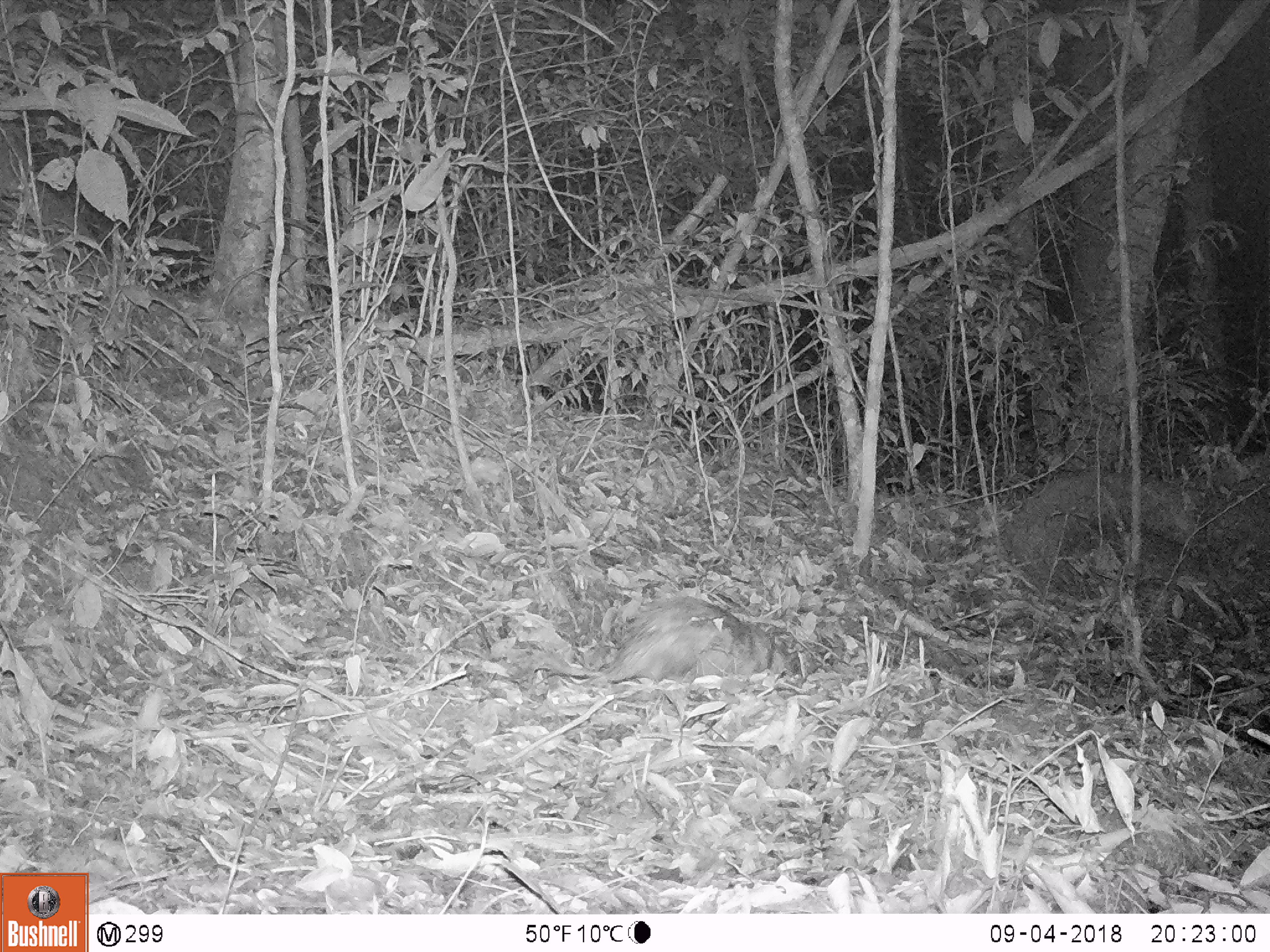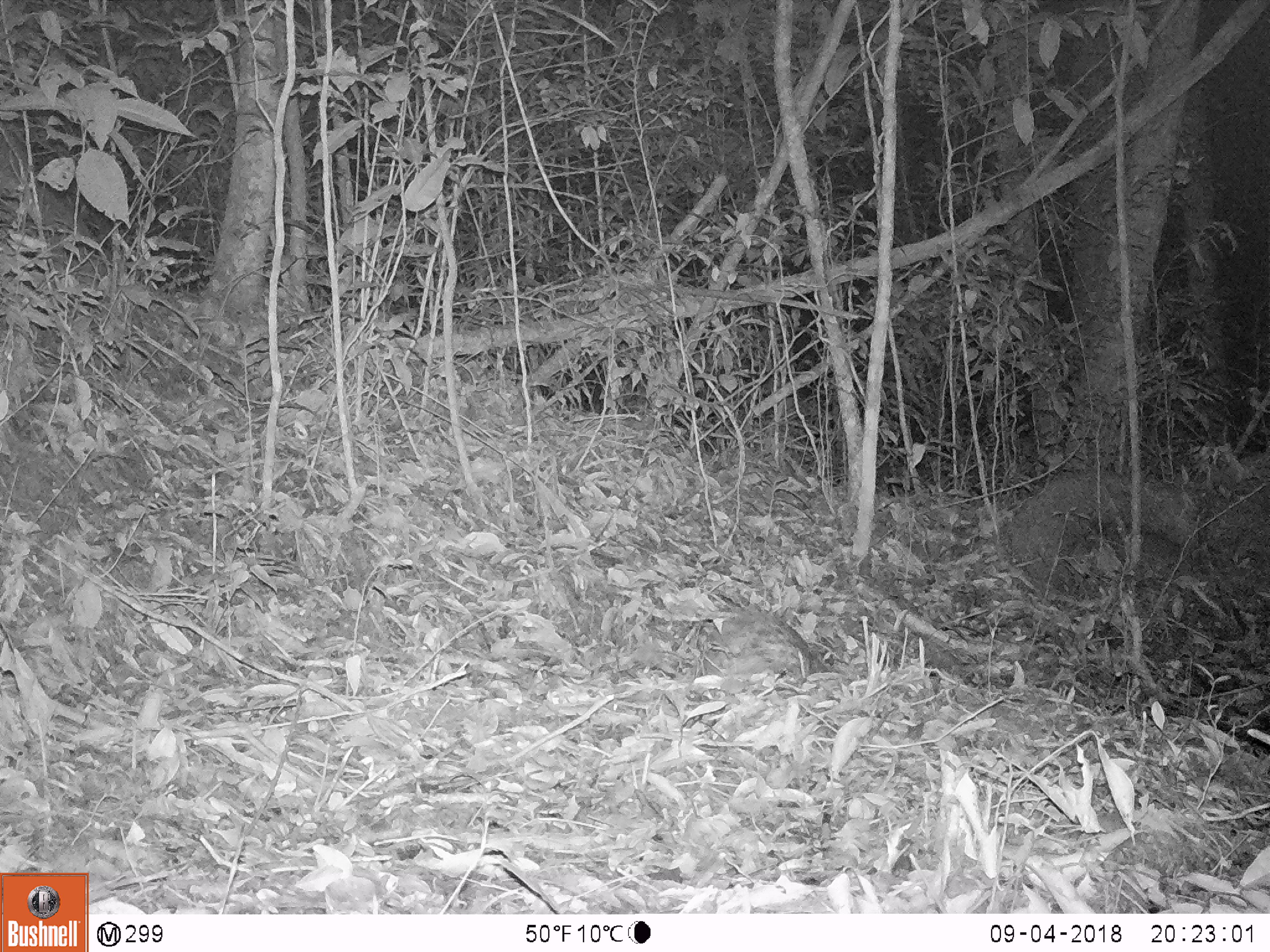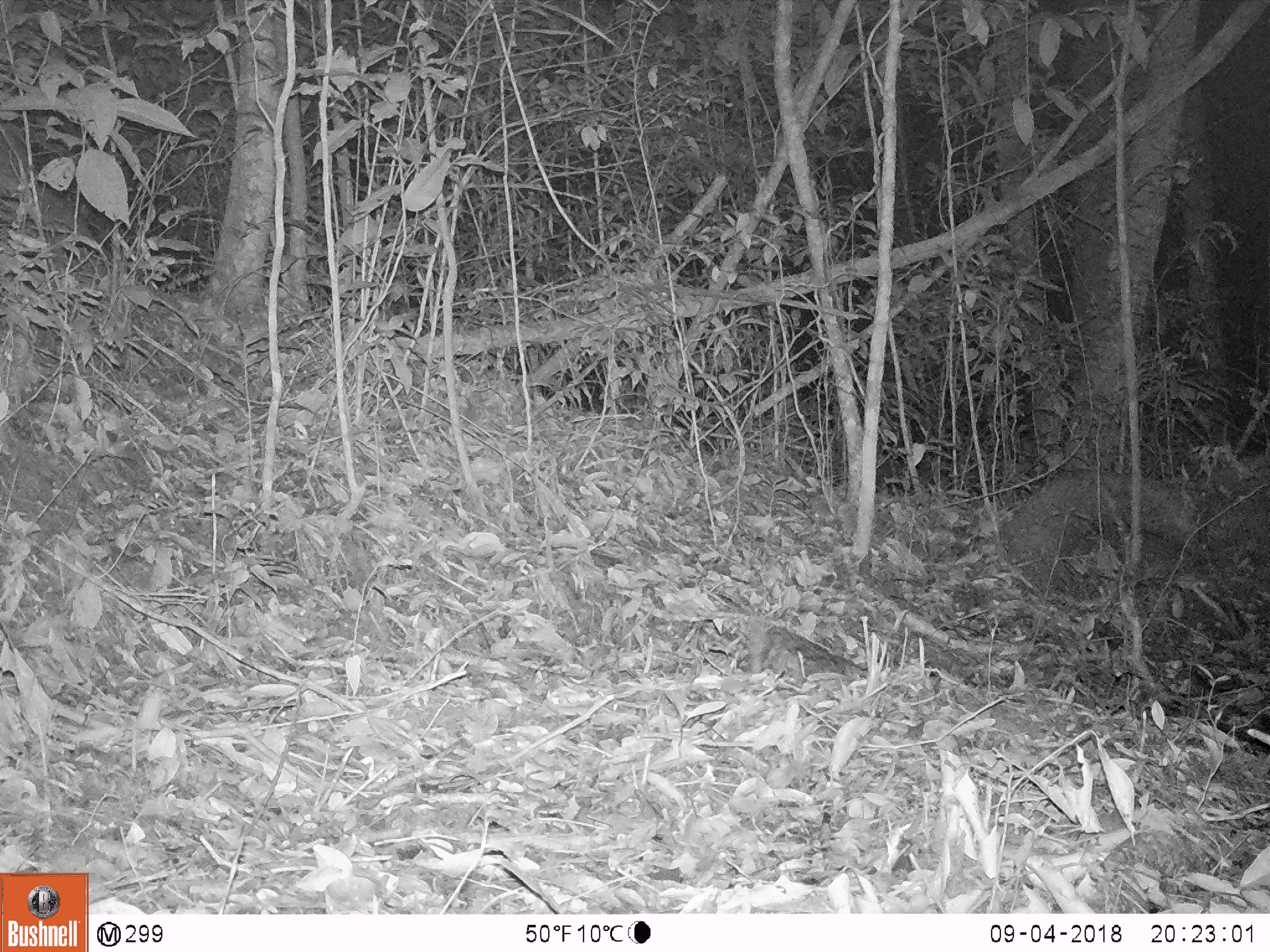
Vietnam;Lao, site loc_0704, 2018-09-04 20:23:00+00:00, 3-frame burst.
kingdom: Animalia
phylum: Chordata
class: Mammalia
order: Rodentia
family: Hystricidae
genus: Atherurus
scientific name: Atherurus macrourus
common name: asiatic brush-tailed porcupine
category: asiatic brush tailed porcupine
Asiatic brush tailed porcupine (asiatic brush-tailed porcupine) (Atherurus macrourus). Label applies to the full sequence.